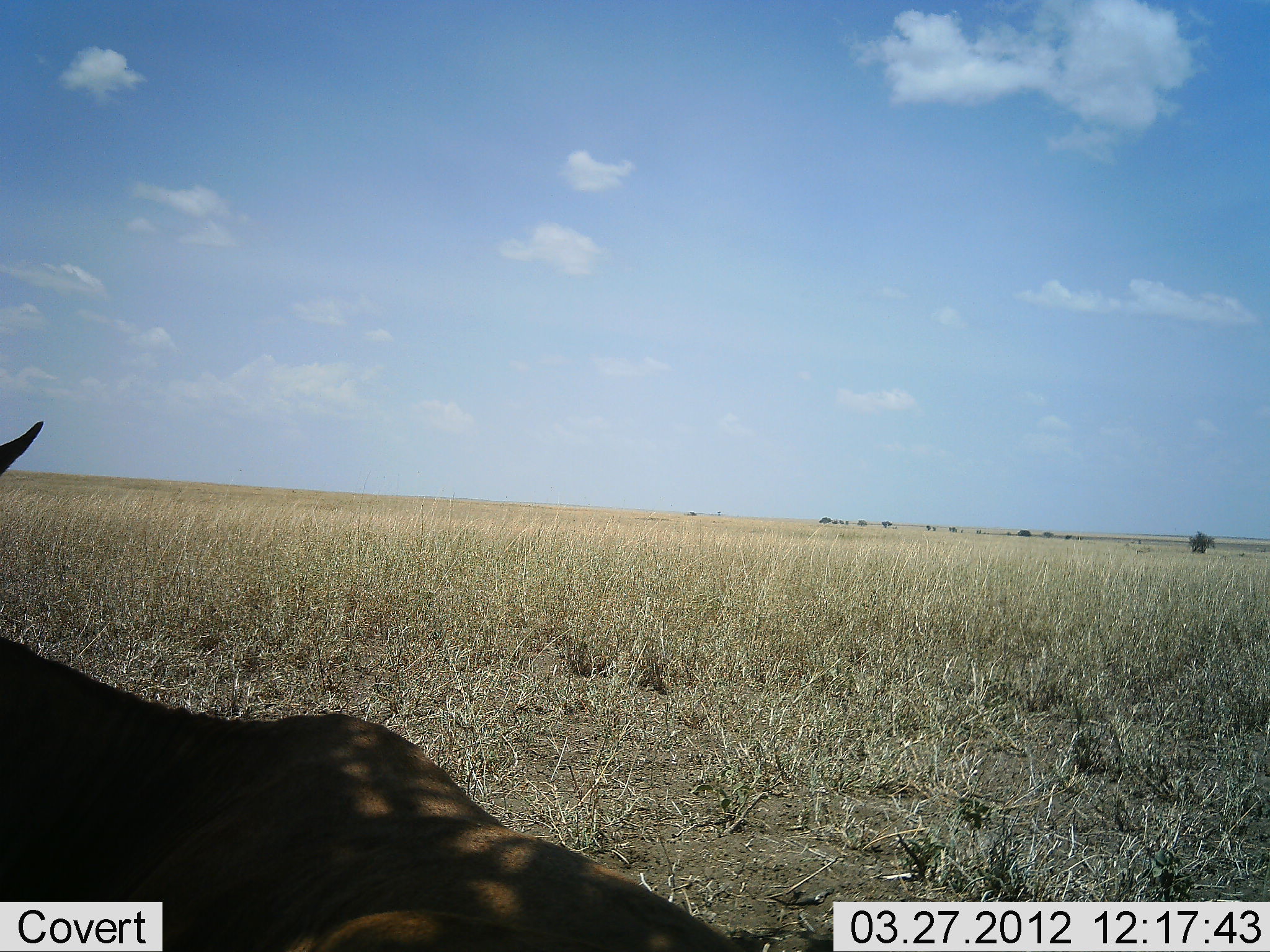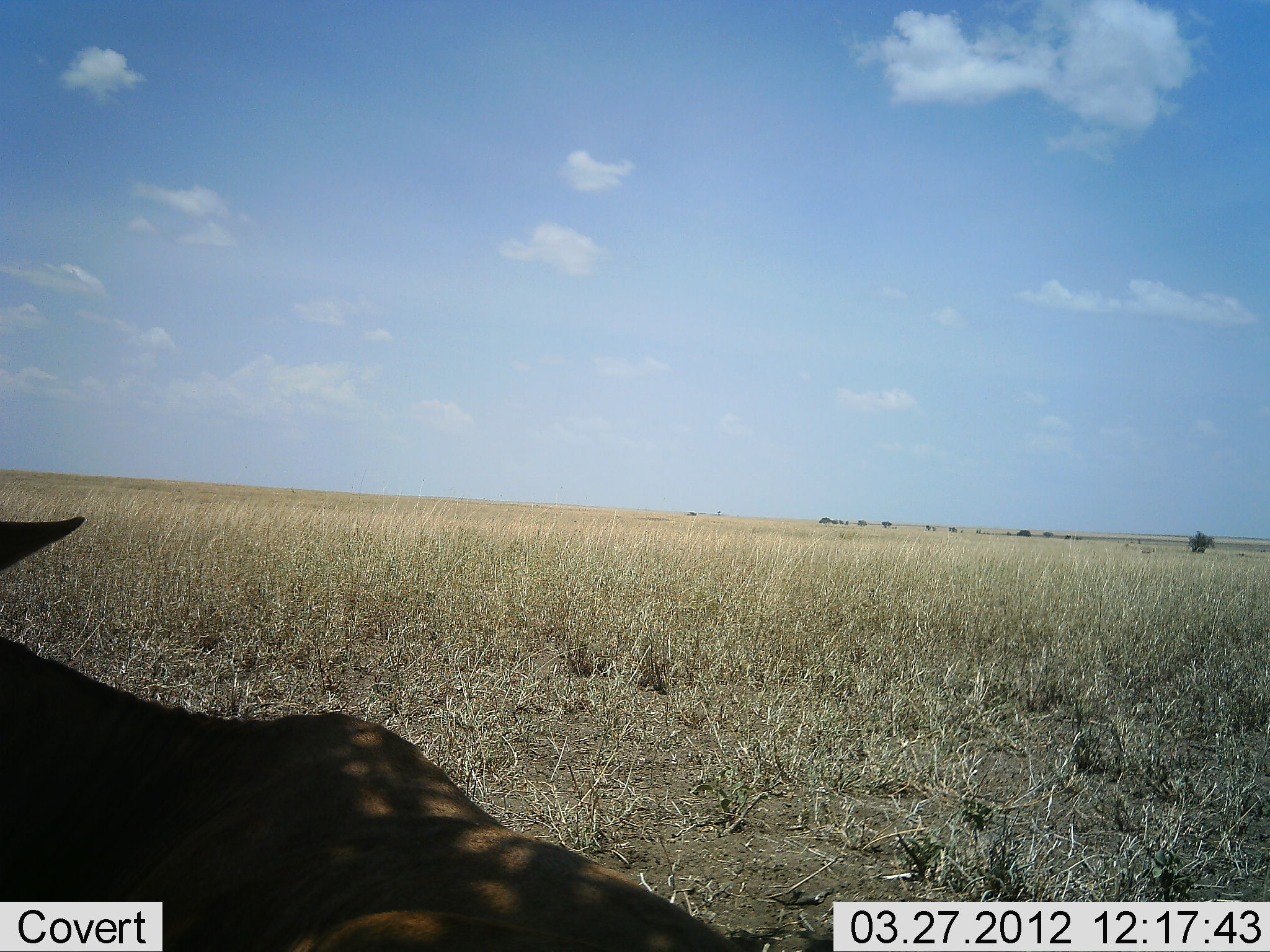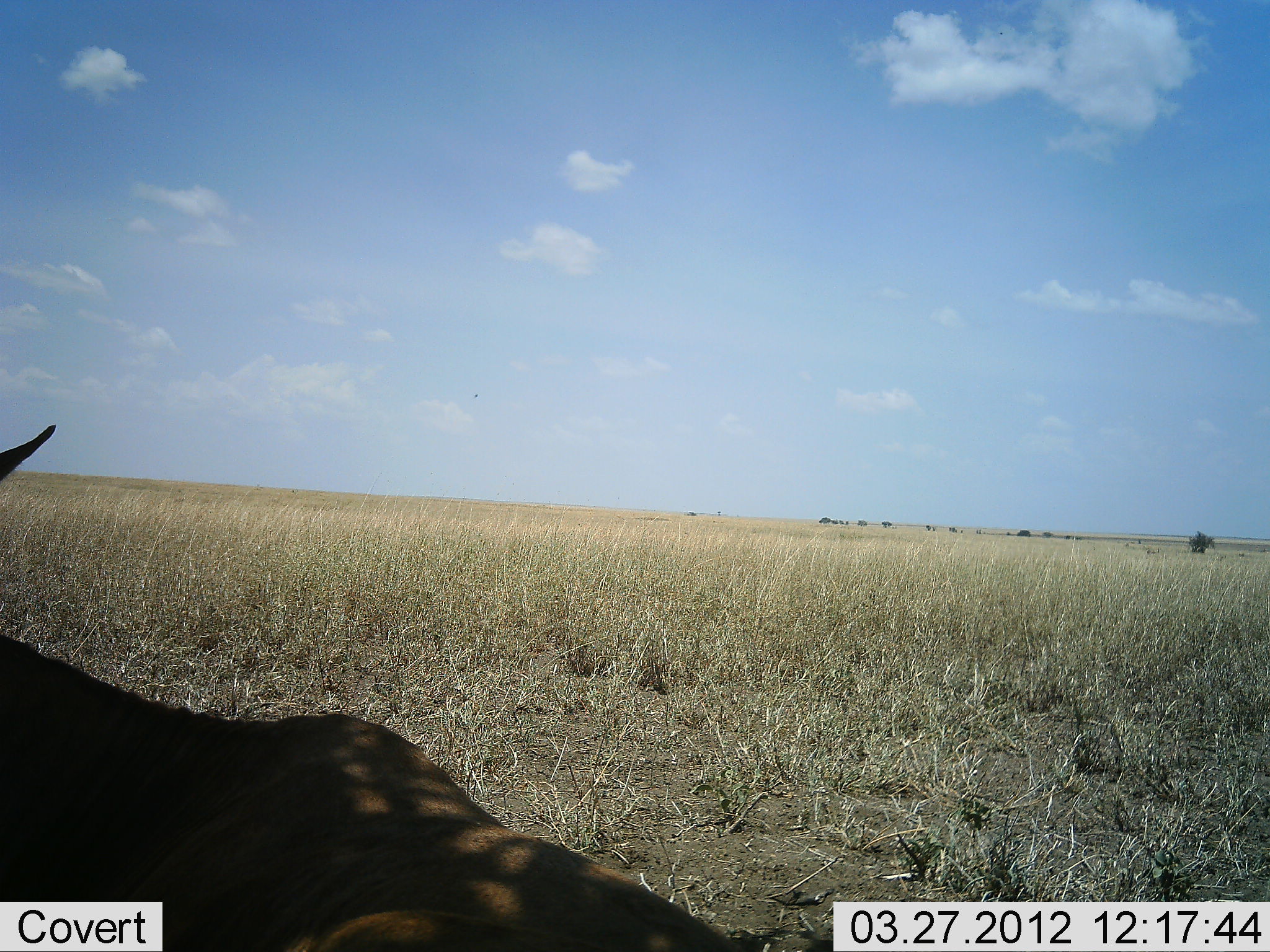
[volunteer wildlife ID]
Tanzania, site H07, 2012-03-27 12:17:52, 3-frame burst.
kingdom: Animalia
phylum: Chordata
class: Mammalia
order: Artiodactyla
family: Bovidae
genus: Alcelaphus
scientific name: Alcelaphus buselaphus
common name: hartebeest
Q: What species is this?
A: Hartebeest (Alcelaphus buselaphus).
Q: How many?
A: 1.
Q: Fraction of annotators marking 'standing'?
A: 17%.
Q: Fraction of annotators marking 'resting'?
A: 83%.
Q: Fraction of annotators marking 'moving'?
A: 0%.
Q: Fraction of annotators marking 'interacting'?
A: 0%.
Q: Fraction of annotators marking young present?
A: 0%.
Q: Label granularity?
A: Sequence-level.